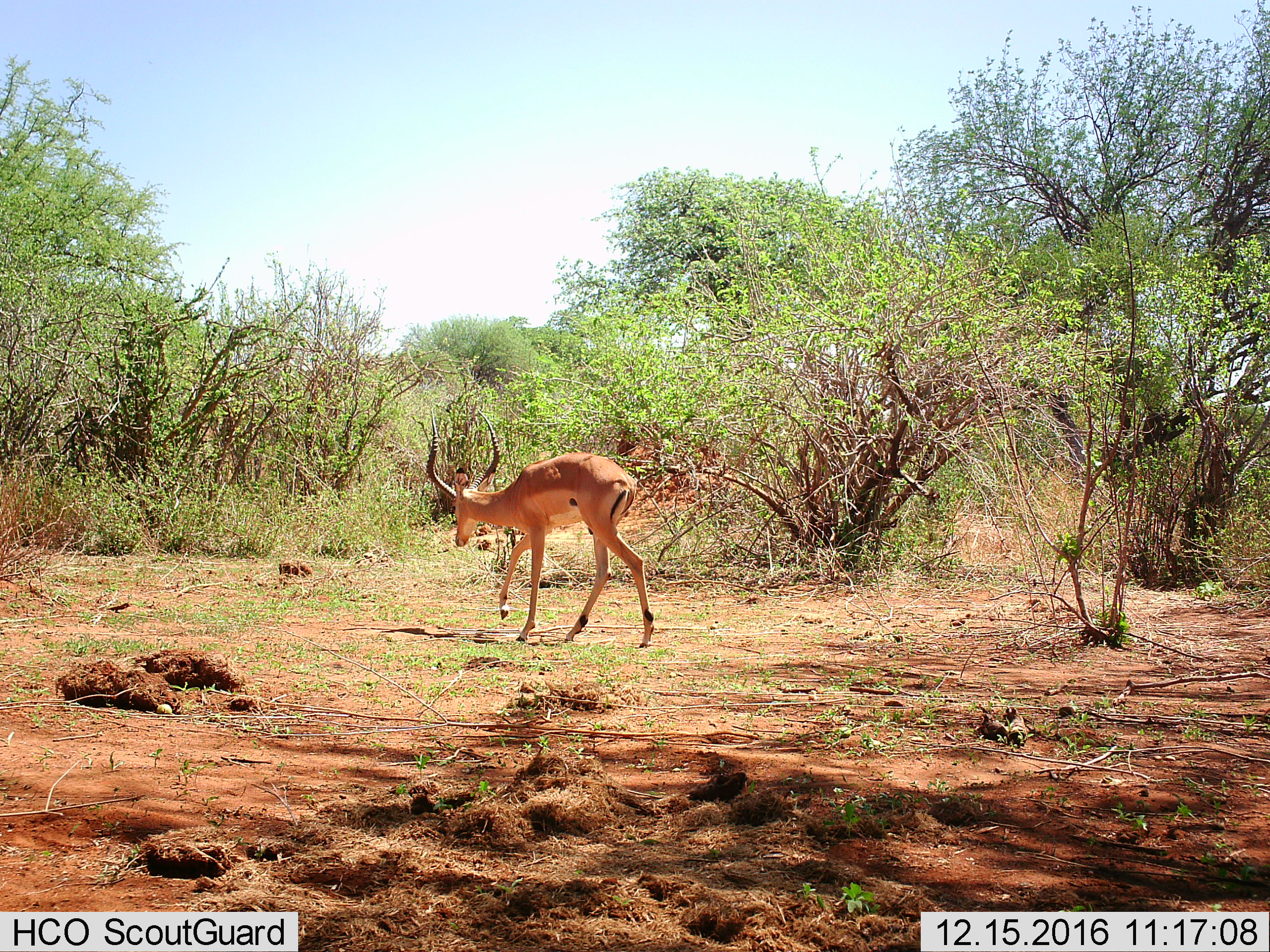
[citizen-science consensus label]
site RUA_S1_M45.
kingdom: Animalia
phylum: Chordata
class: Mammalia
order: Artiodactyla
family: Bovidae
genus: Aepyceros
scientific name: Aepyceros melampus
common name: impala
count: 1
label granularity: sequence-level